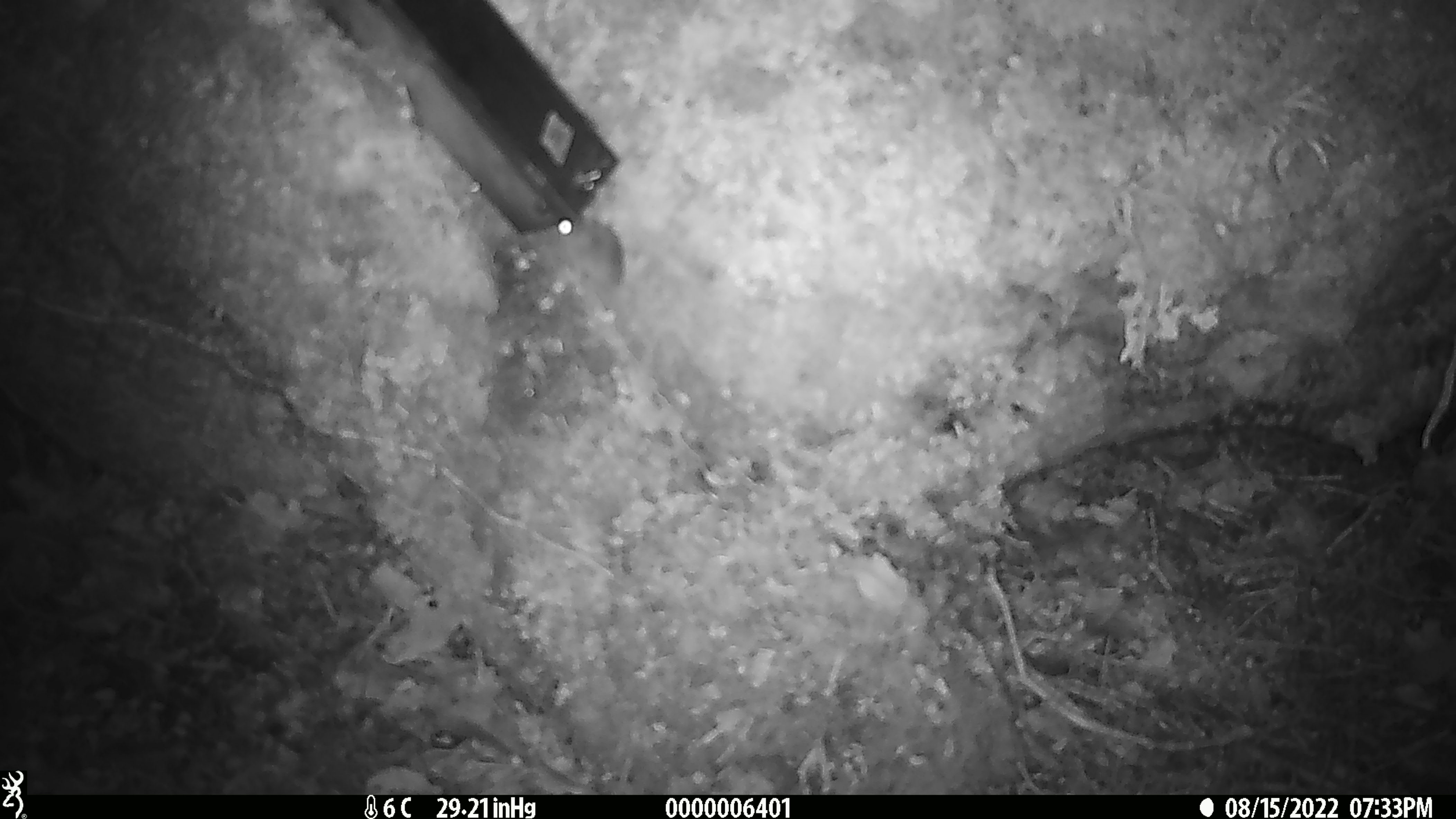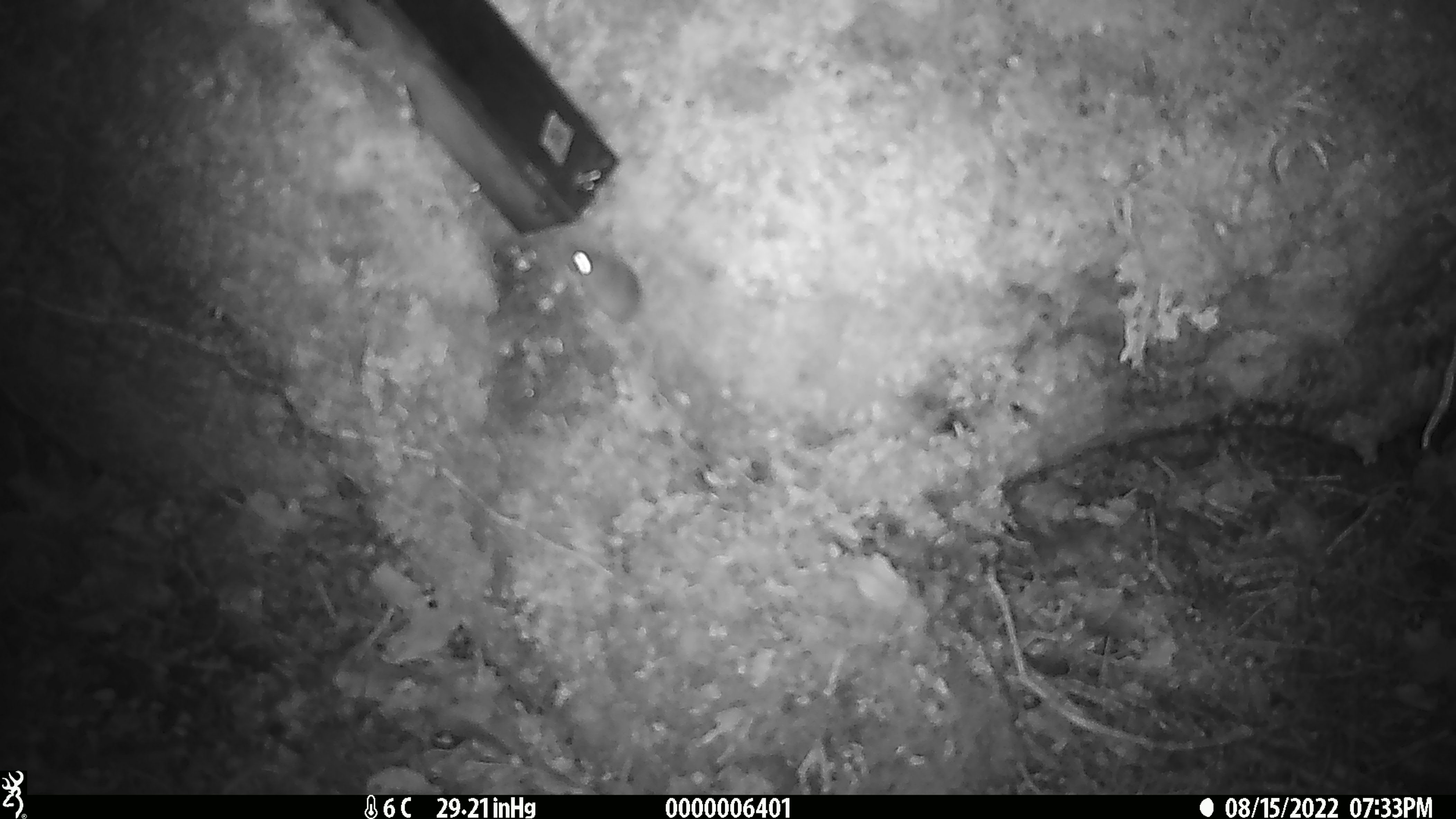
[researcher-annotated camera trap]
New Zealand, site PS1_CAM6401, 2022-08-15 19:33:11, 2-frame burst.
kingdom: Animalia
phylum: Chordata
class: Mammalia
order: Rodentia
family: Muridae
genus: Mus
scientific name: Mus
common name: mouse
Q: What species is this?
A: Mouse (Mus).